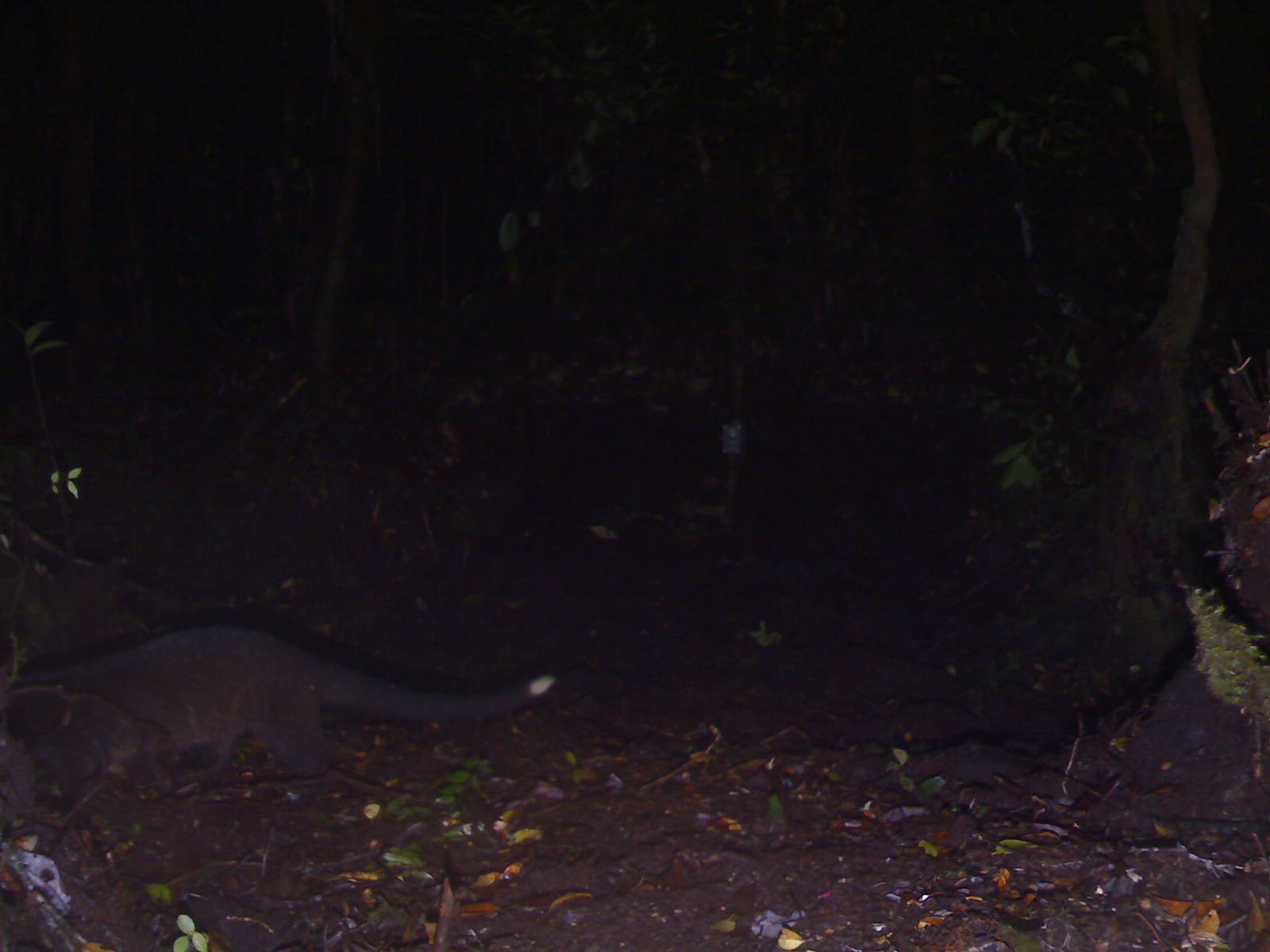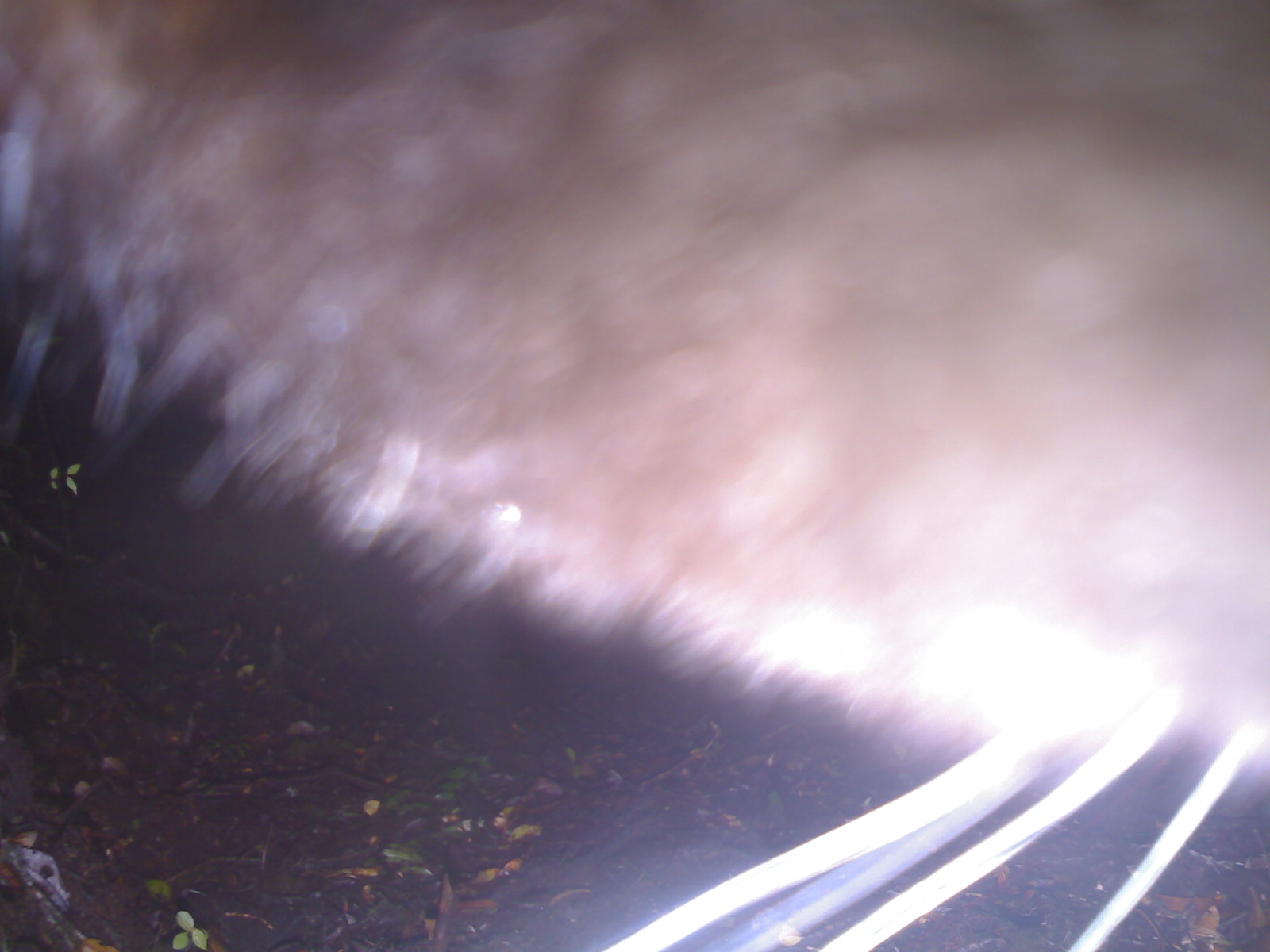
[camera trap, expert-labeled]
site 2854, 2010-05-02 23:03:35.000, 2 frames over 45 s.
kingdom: Animalia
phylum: Chordata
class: Mammalia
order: Carnivora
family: Viverridae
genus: Paguma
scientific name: Paguma larvata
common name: masked palm civet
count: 1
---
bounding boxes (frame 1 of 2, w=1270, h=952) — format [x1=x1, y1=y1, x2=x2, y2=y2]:
paguma larvata: [x1=1, y1=623, x2=559, y2=824]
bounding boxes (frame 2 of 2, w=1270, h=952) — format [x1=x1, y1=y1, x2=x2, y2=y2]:
paguma larvata: [x1=2, y1=0, x2=1270, y2=952]